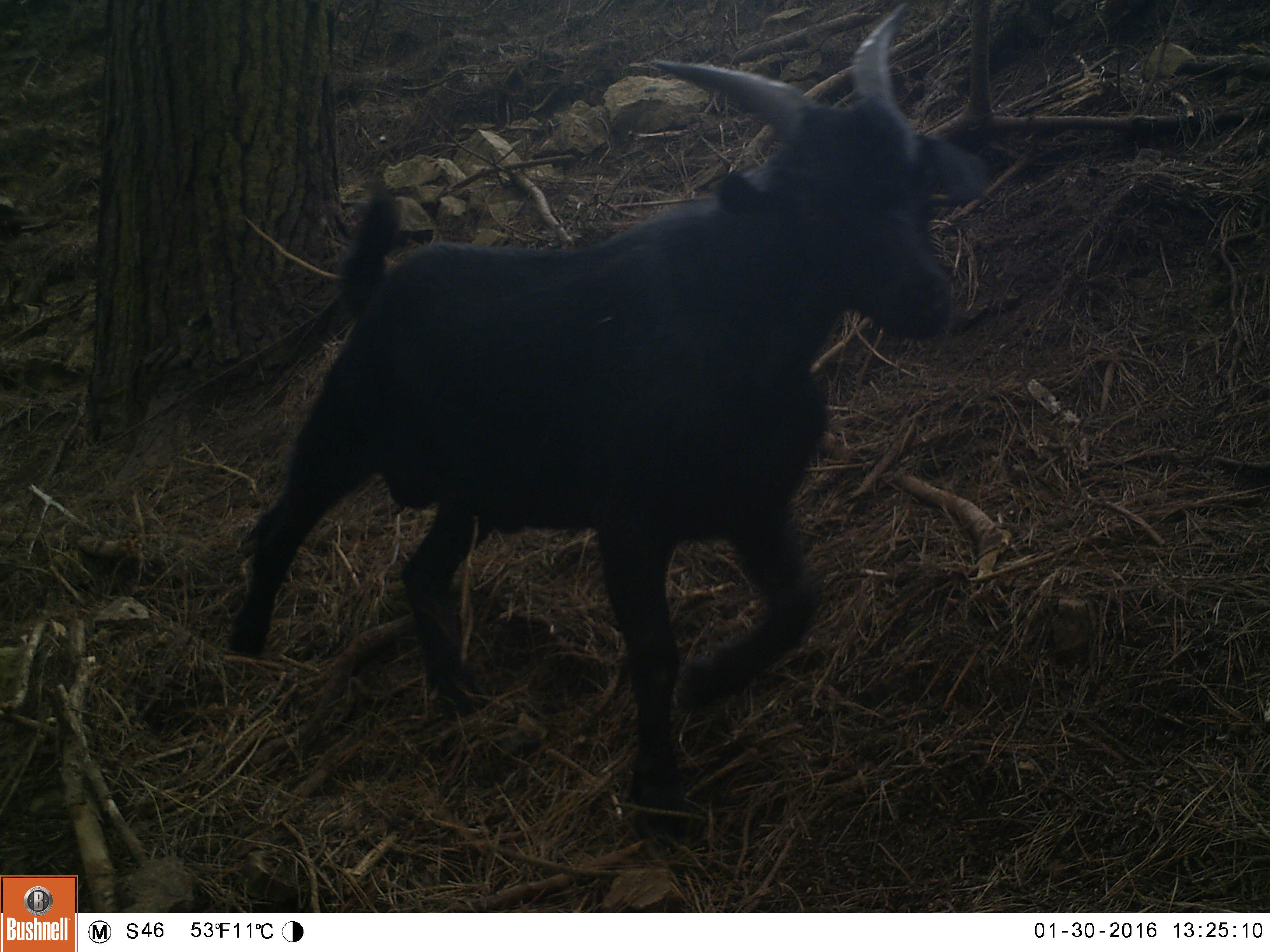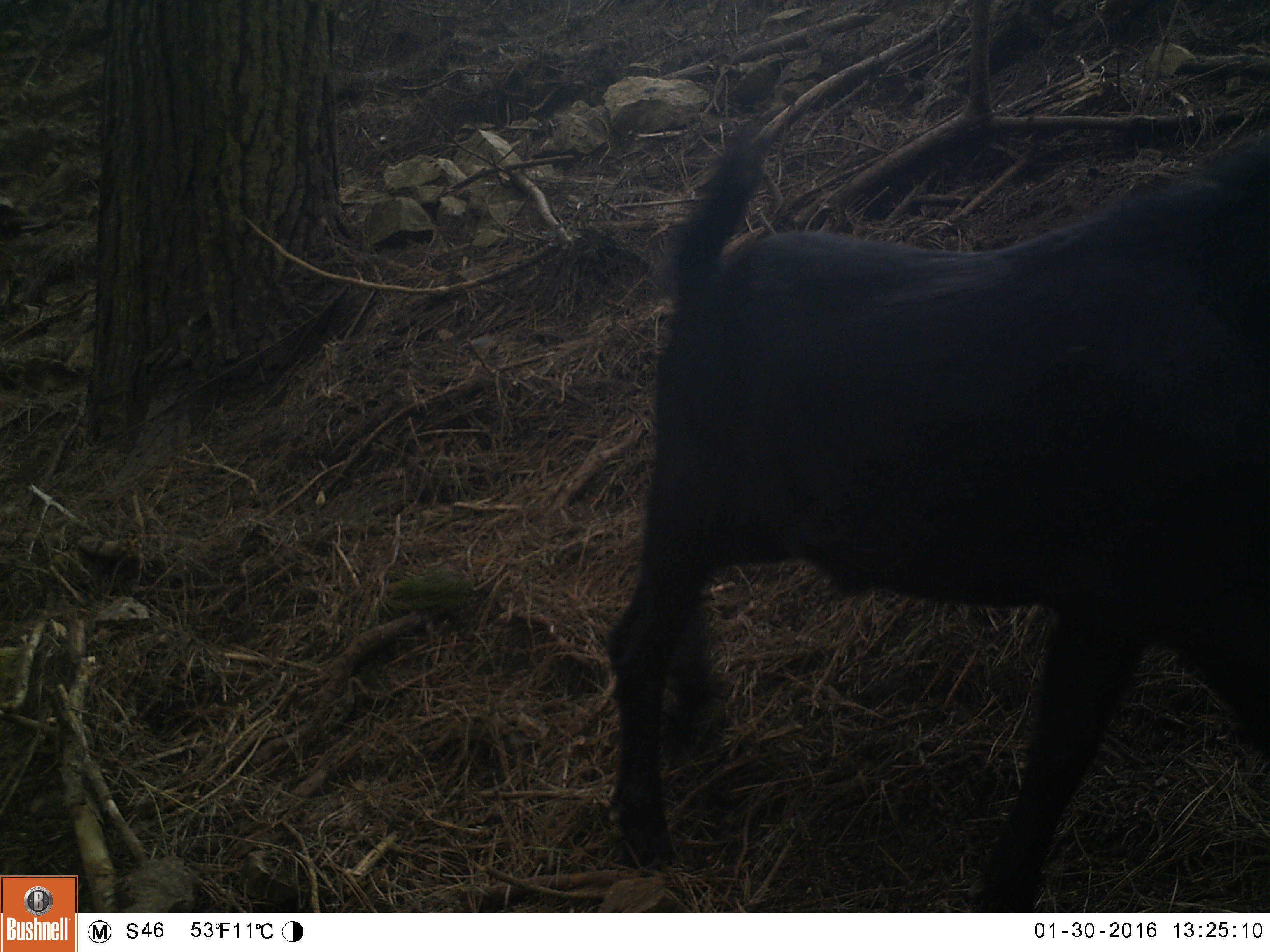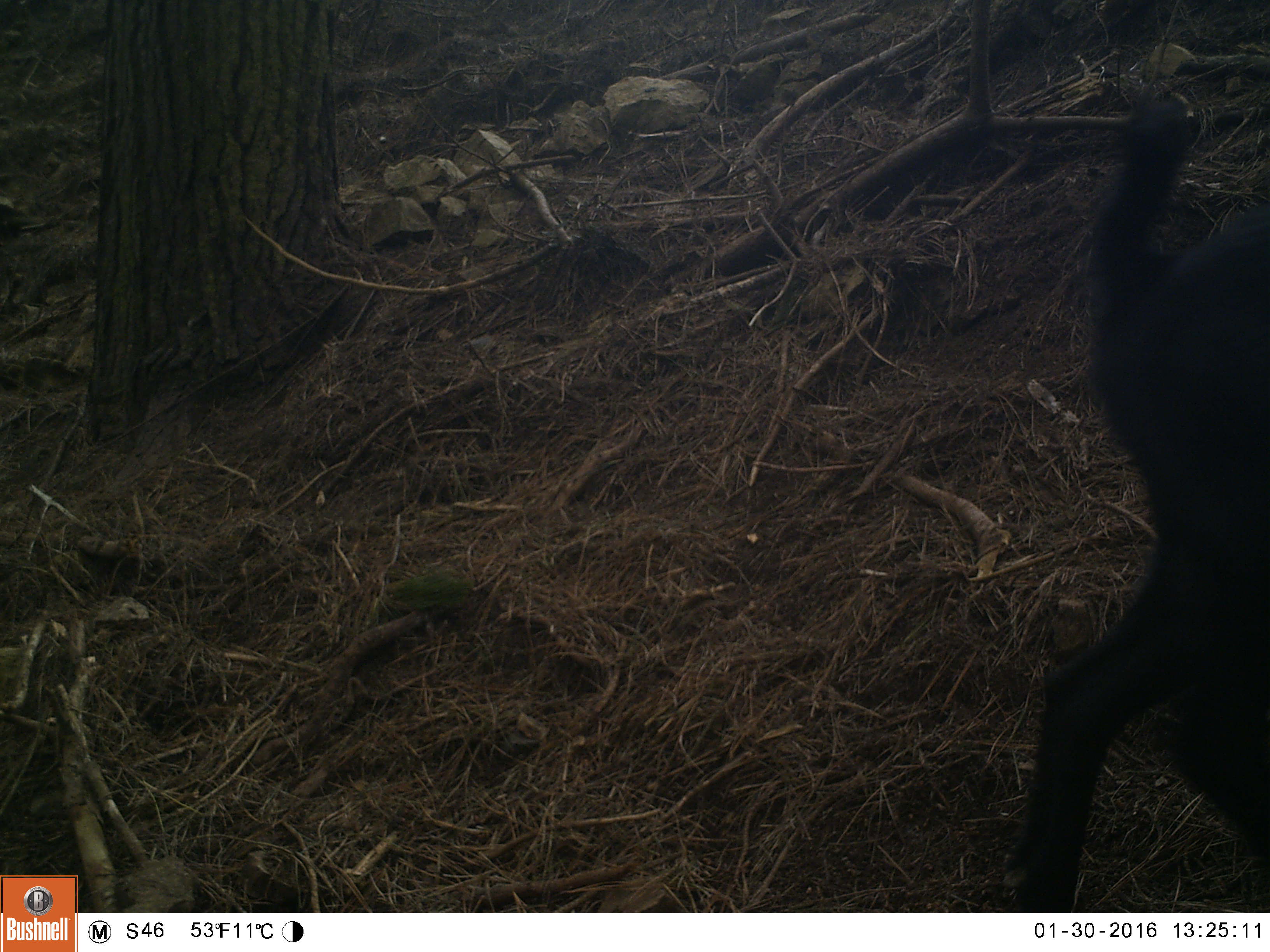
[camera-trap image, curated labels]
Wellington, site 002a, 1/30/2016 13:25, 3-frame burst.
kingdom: Animalia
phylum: Chordata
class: Mammalia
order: Artiodactyla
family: Bovidae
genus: Capra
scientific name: Capra hircus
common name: goat